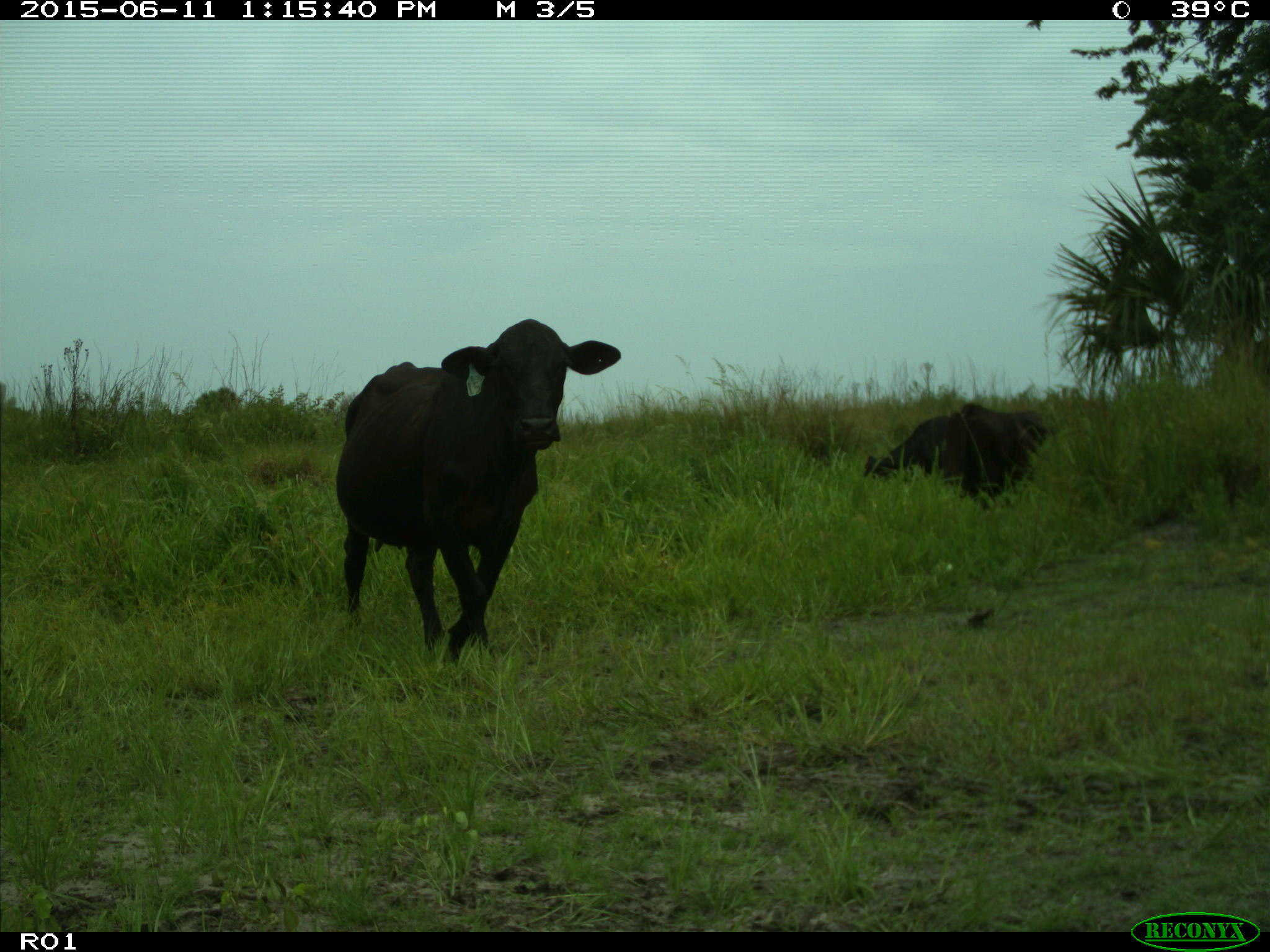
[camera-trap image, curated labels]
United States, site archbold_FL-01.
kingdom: Animalia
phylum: Chordata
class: Mammalia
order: Artiodactyla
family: Bovidae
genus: Bos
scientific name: Bos taurus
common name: domestic cow